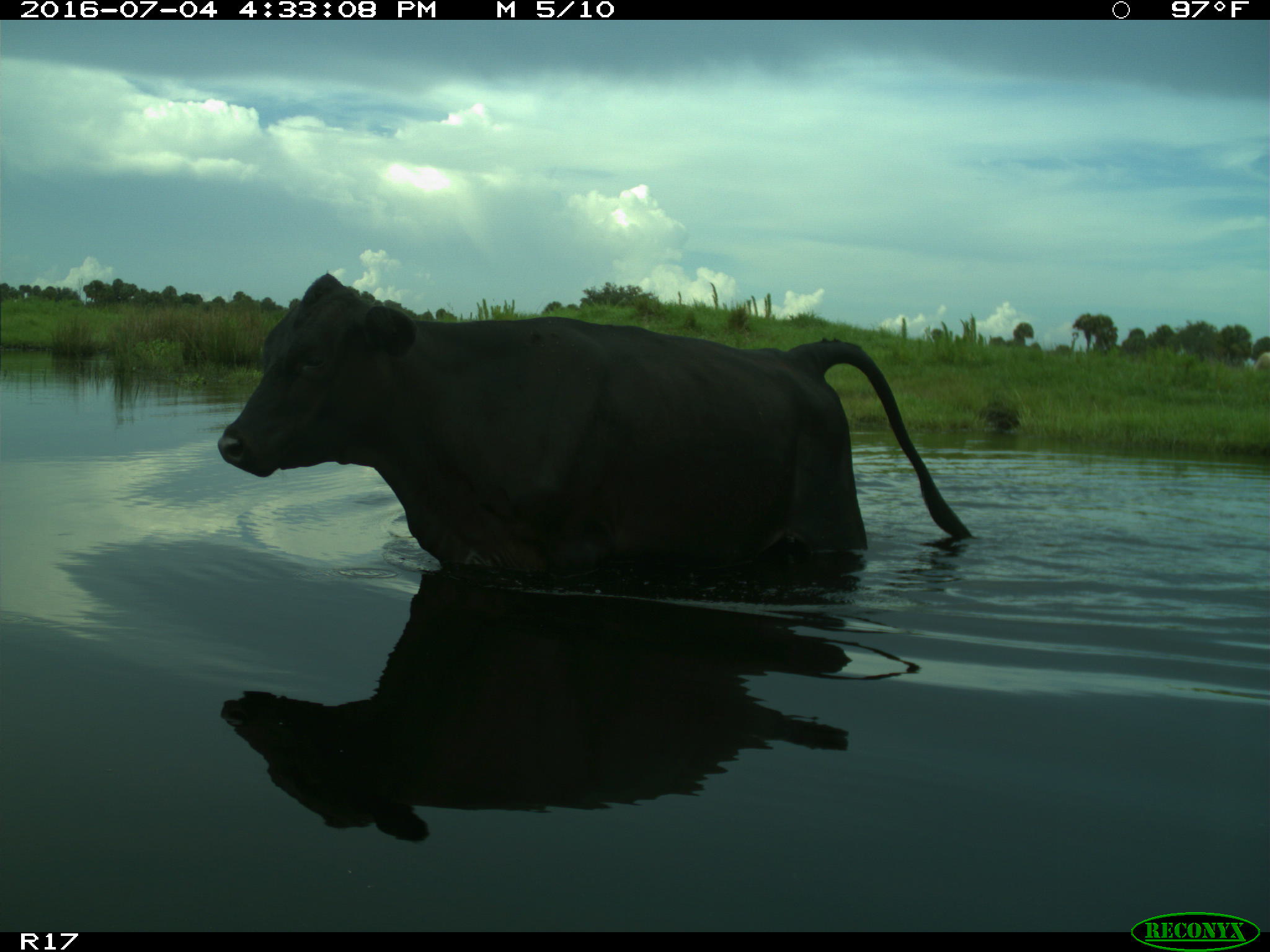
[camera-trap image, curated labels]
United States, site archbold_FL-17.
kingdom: Animalia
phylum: Chordata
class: Mammalia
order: Artiodactyla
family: Bovidae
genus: Bos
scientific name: Bos taurus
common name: domestic cow